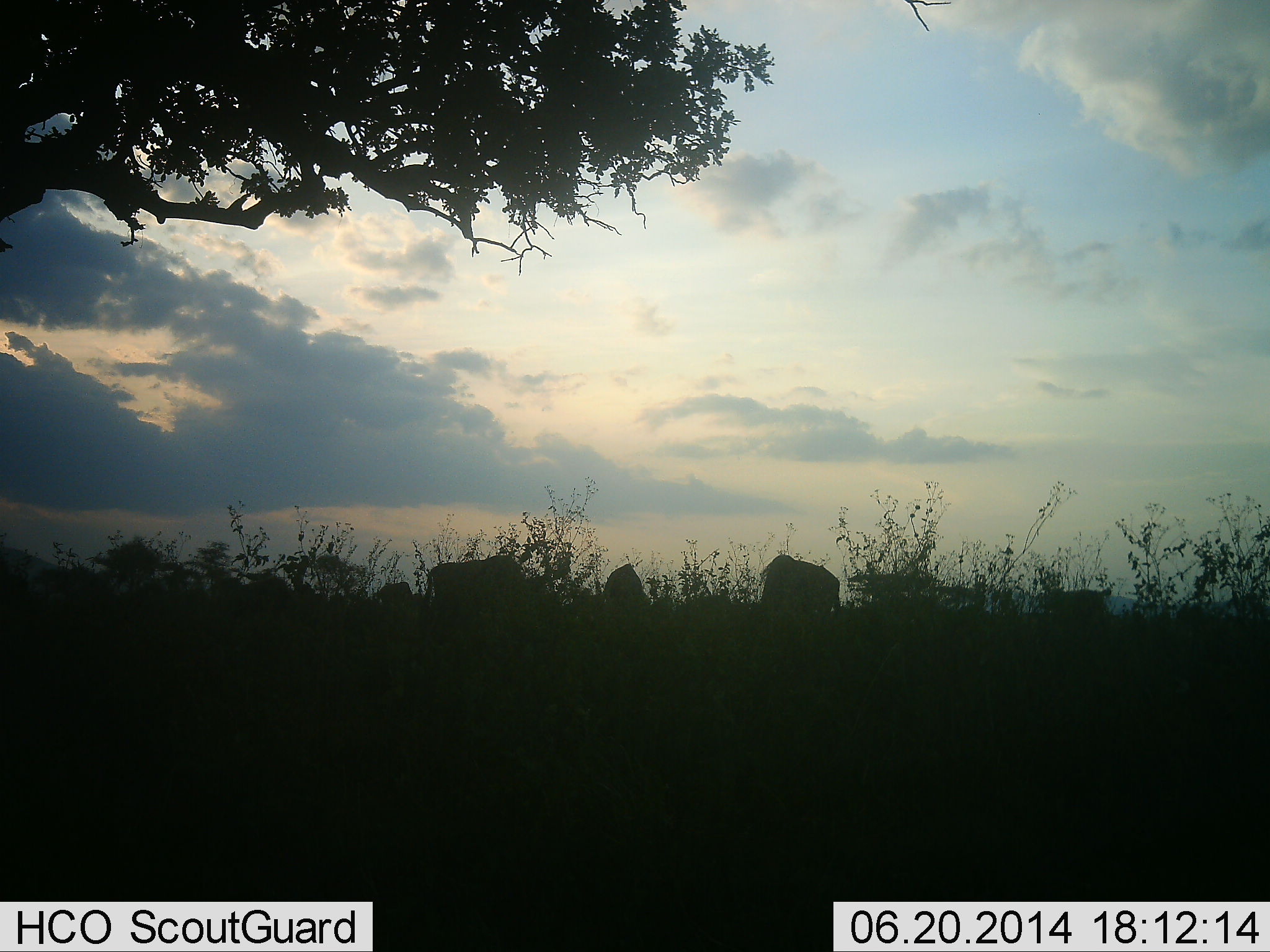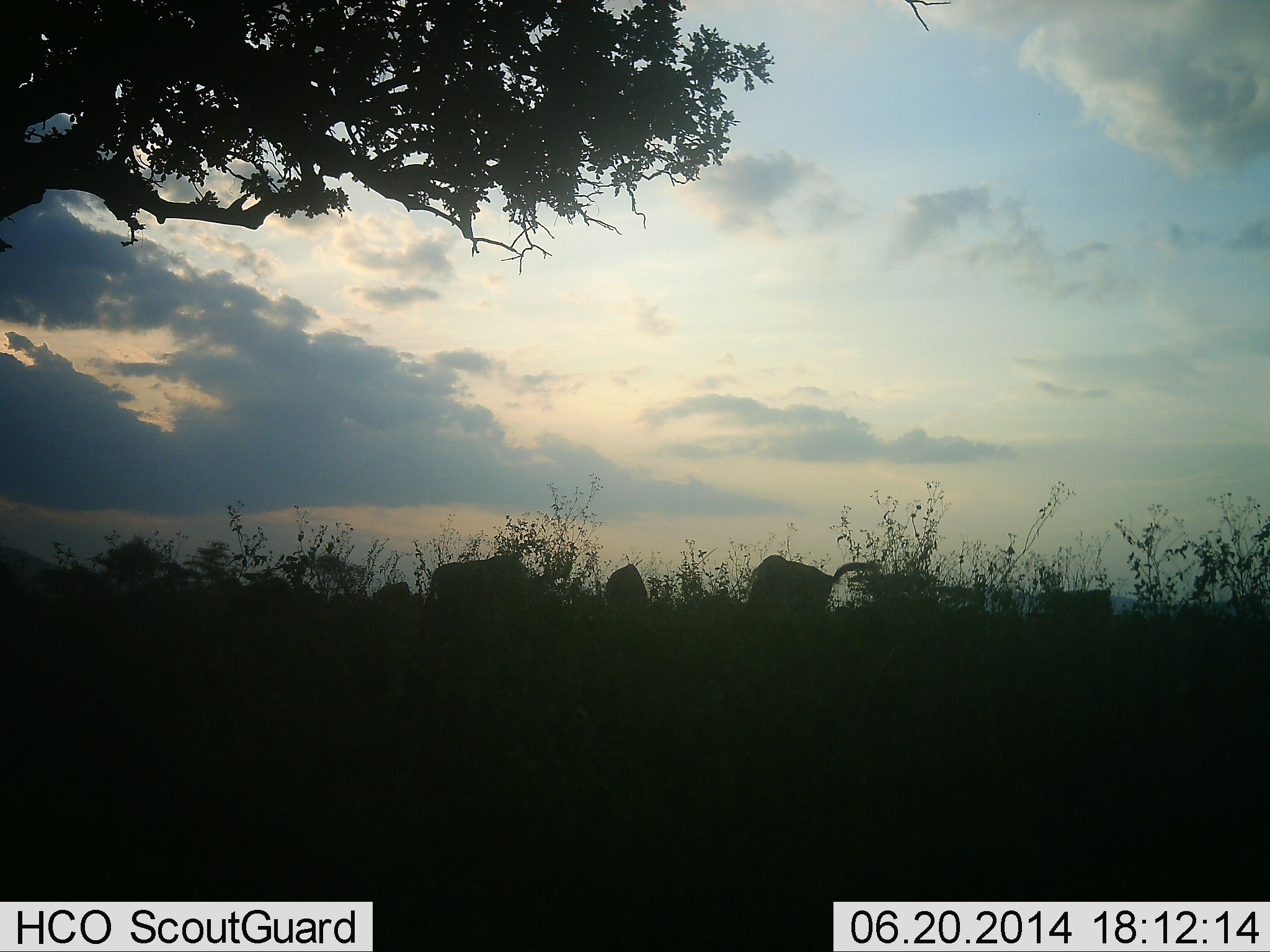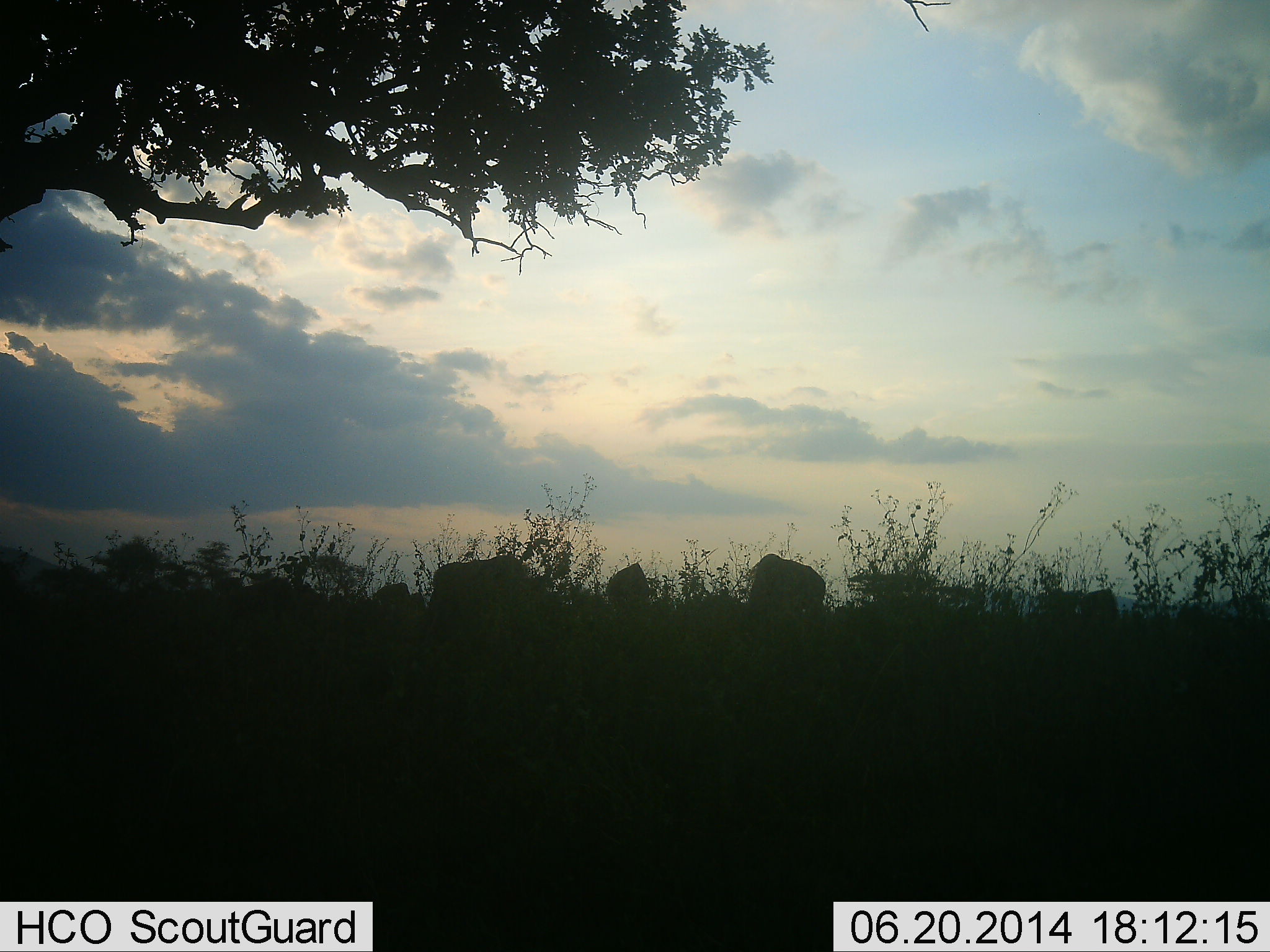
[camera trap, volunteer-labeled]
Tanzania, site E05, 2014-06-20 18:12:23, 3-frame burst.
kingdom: Animalia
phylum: Chordata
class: Mammalia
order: Artiodactyla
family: Bovidae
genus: Connochaetes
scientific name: Connochaetes taurinus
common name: blue wildebeest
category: wildebeest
Wildebeest (blue wildebeest) (Connochaetes taurinus), count 7. Behavior (volunteer vote fractions): standing 20%, resting 0%, moving 10%, interacting 0%. Young present (vote fraction): 0%. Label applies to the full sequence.